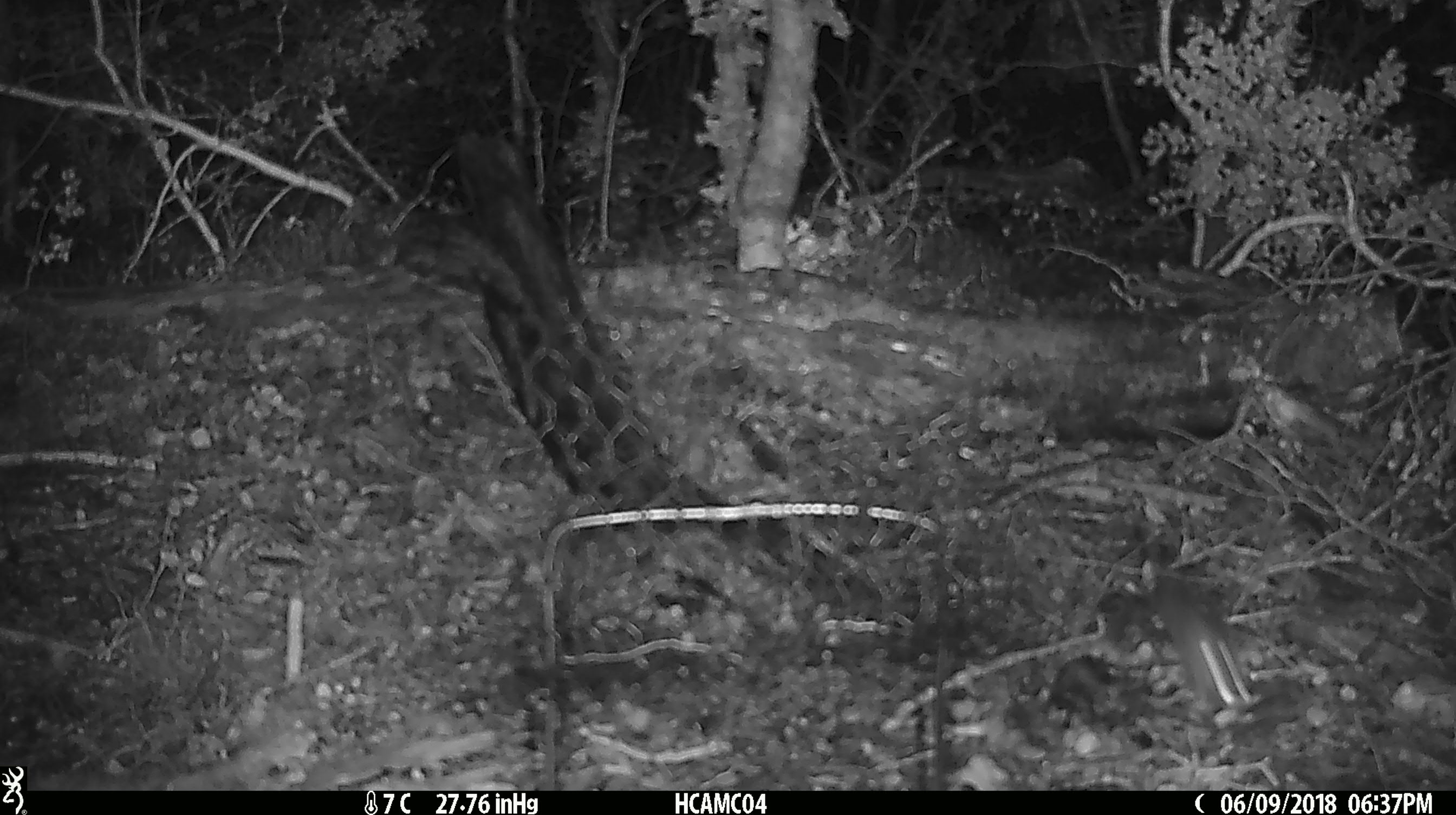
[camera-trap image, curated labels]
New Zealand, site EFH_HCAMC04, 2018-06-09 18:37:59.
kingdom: Animalia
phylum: Chordata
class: Mammalia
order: Rodentia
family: Muridae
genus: Mus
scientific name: Mus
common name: mouse